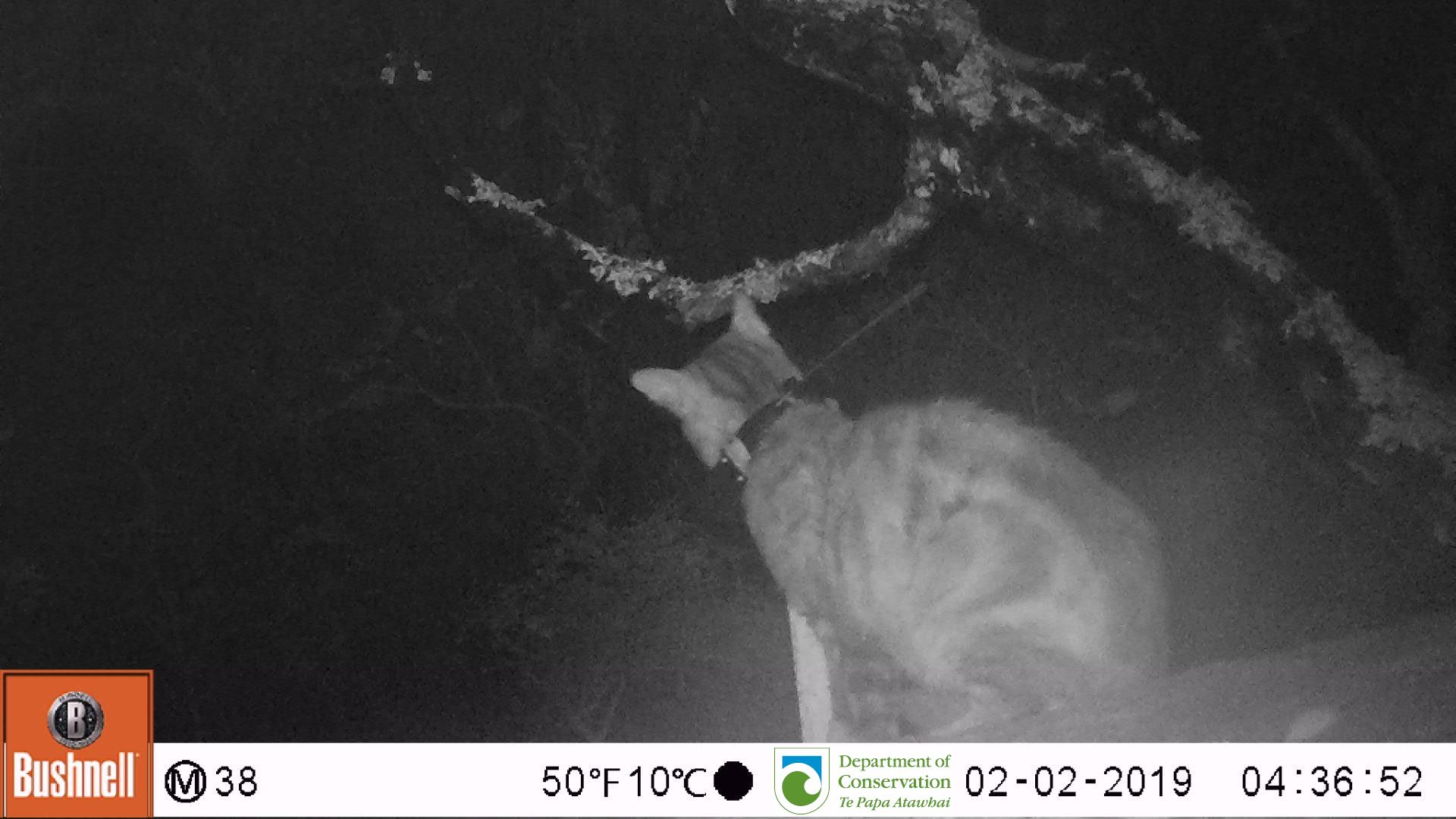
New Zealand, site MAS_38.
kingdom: Animalia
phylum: Chordata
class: Mammalia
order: Carnivora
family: Felidae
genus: Felis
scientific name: Felis catus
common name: domestic cat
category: cat